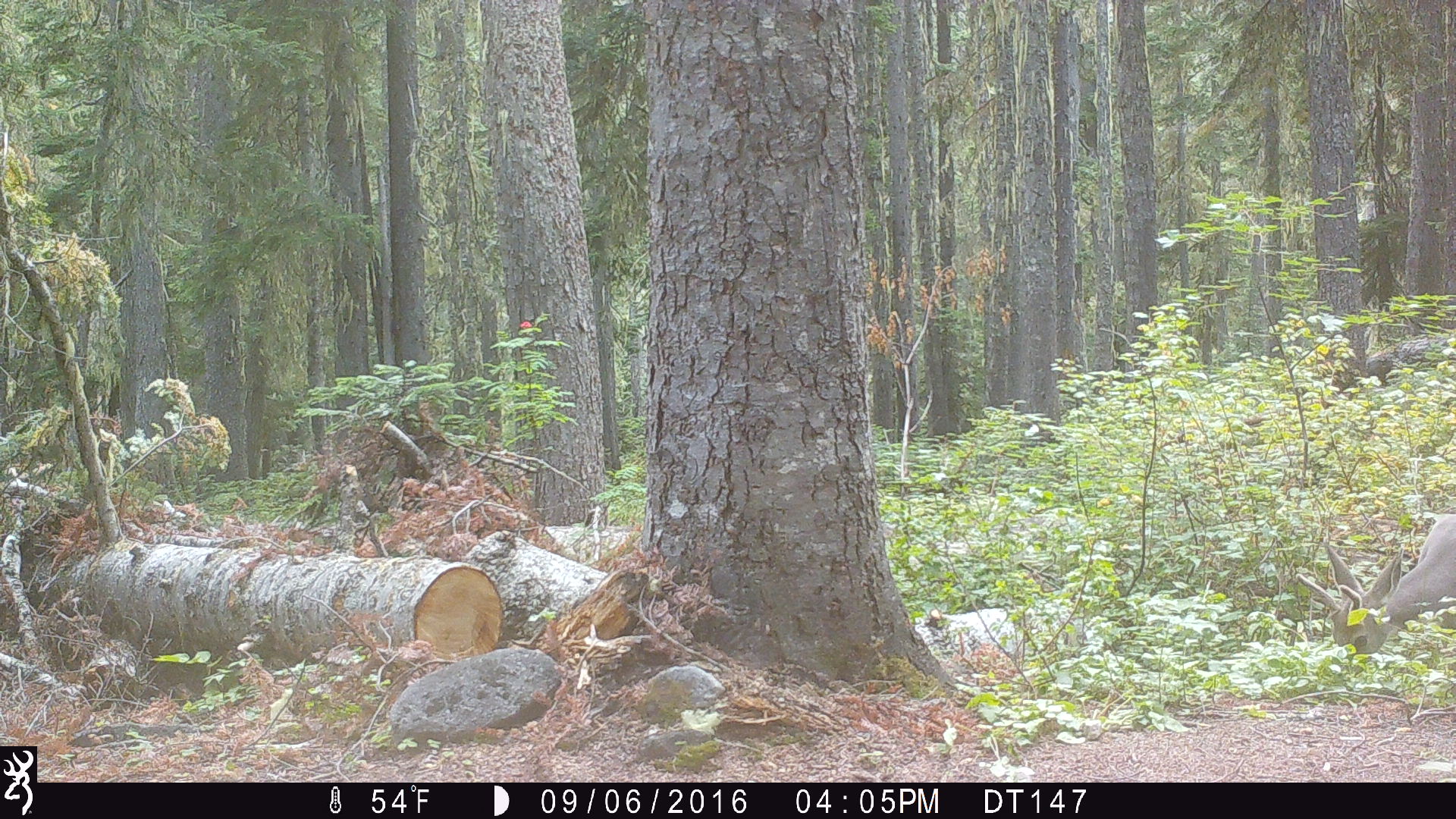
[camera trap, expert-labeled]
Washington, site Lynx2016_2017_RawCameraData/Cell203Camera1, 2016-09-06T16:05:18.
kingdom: Animalia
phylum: Chordata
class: Mammalia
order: Artiodactyla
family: Cervidae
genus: Odocoileus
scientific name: Odocoileus hemionus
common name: mule deer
Odocoileus hemionus (mule deer). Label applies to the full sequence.